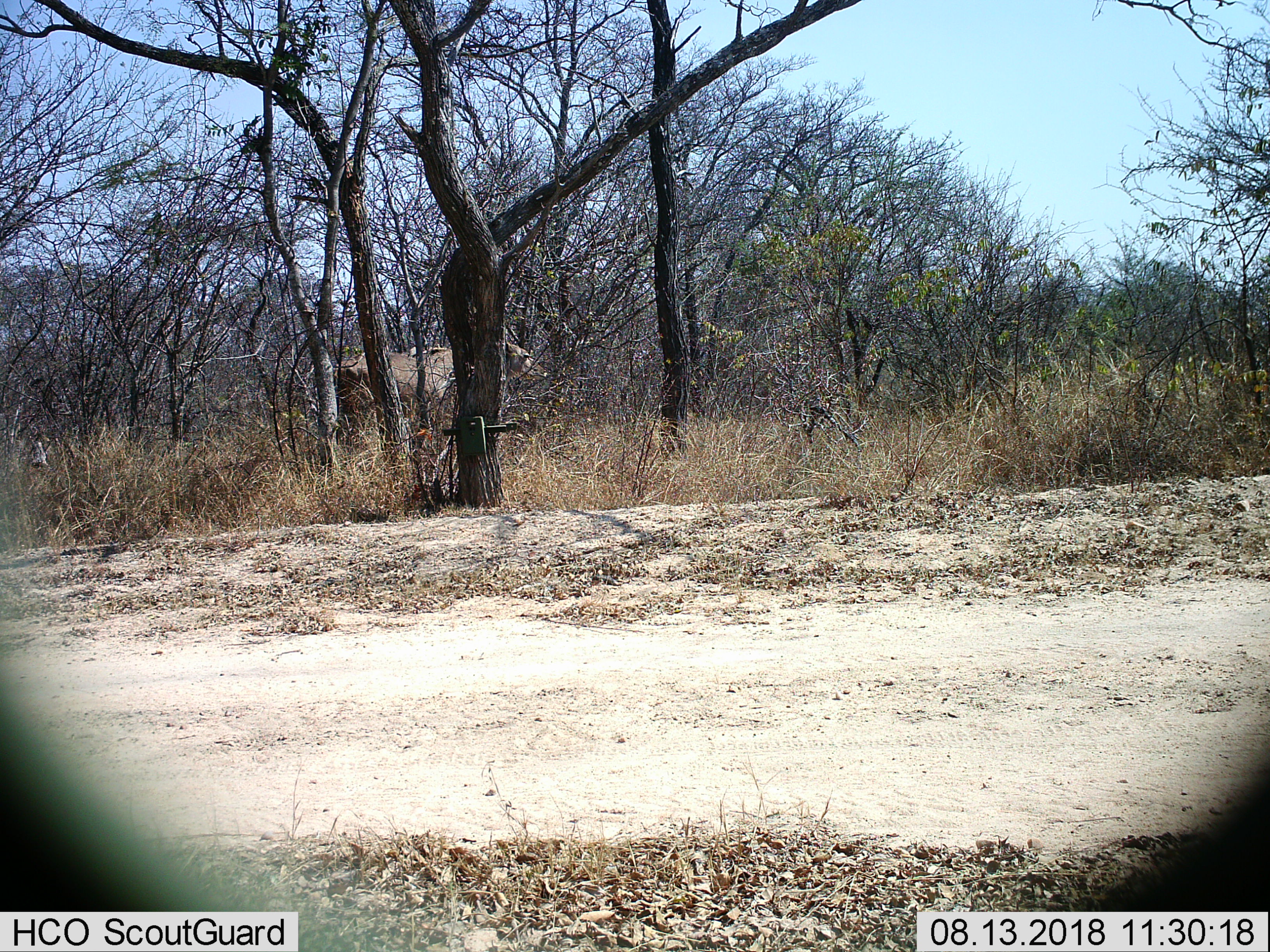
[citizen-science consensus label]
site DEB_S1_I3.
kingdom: Animalia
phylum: Chordata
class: Mammalia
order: Artiodactyla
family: Bovidae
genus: Tragelaphus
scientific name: Tragelaphus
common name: kudu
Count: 1.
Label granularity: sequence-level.